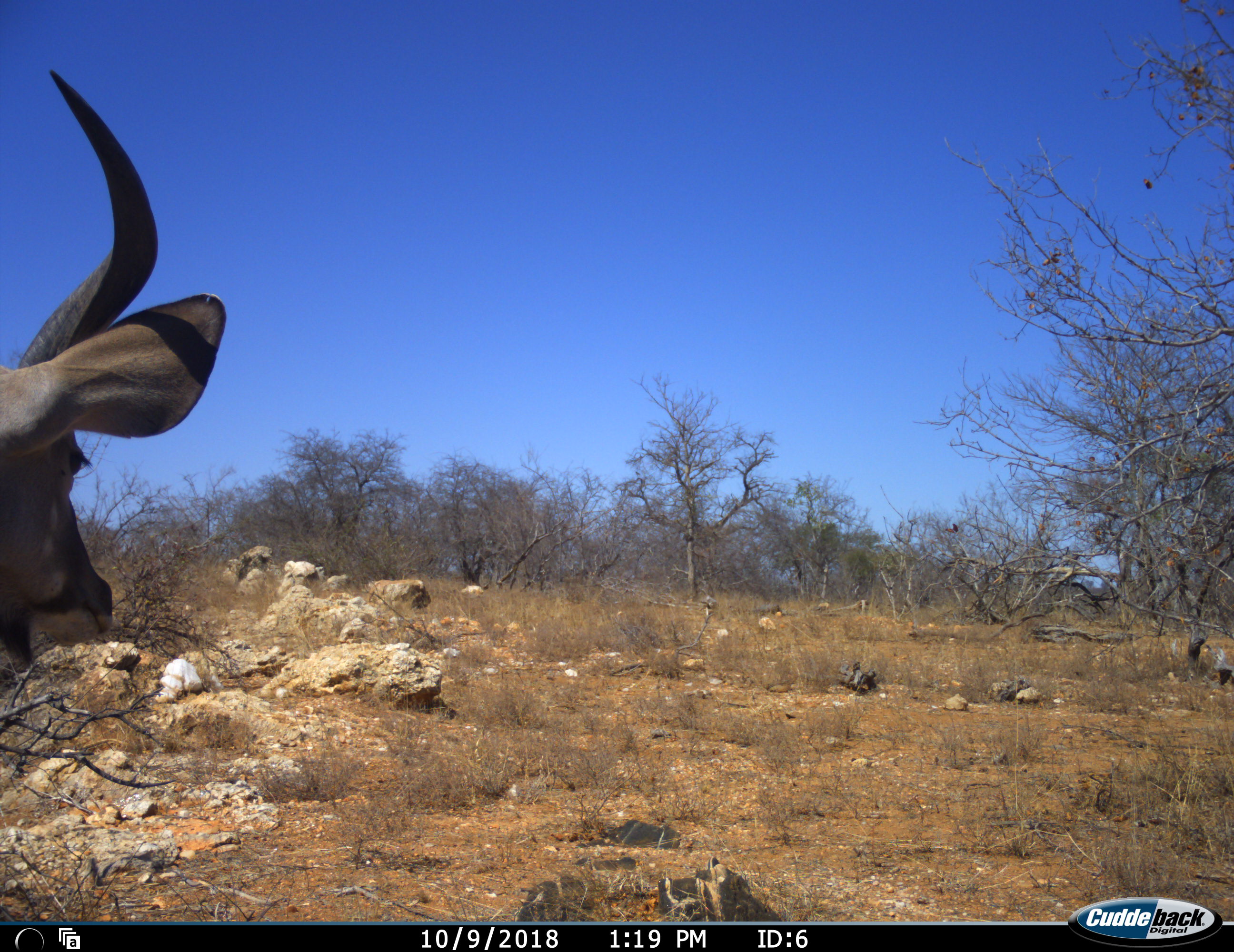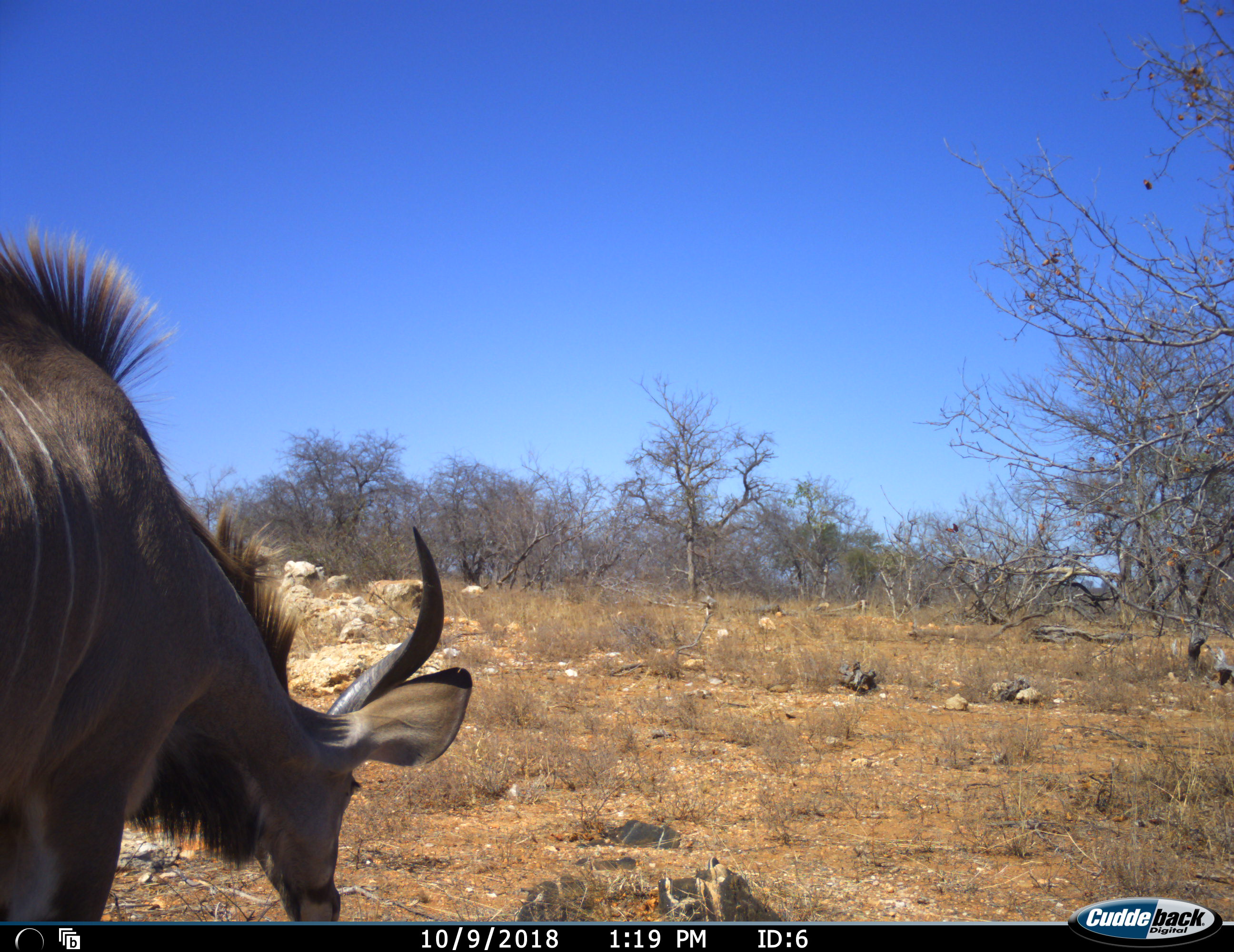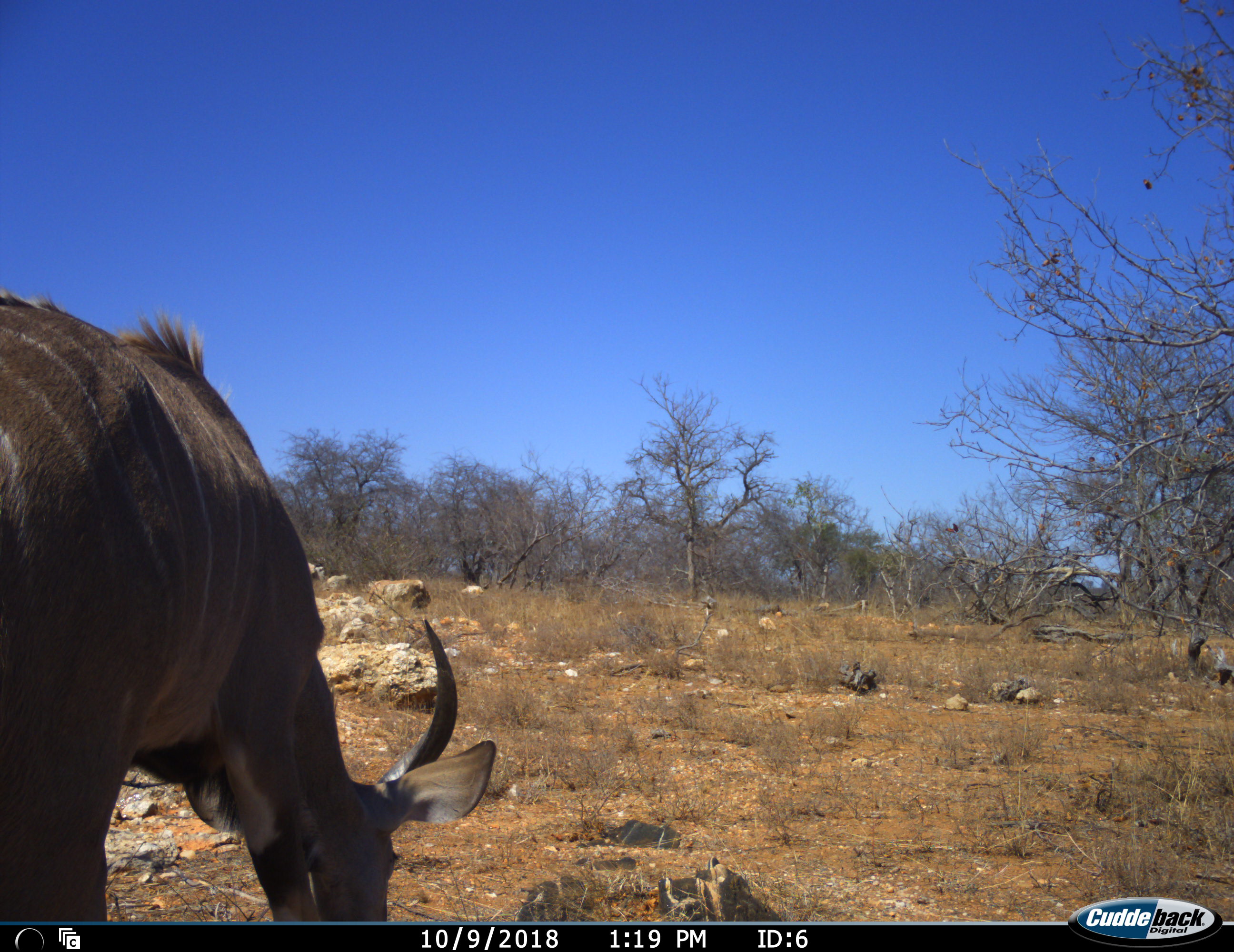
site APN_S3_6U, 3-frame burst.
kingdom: Animalia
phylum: Chordata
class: Mammalia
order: Artiodactyla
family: Bovidae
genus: Tragelaphus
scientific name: Tragelaphus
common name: kudu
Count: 1.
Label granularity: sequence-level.